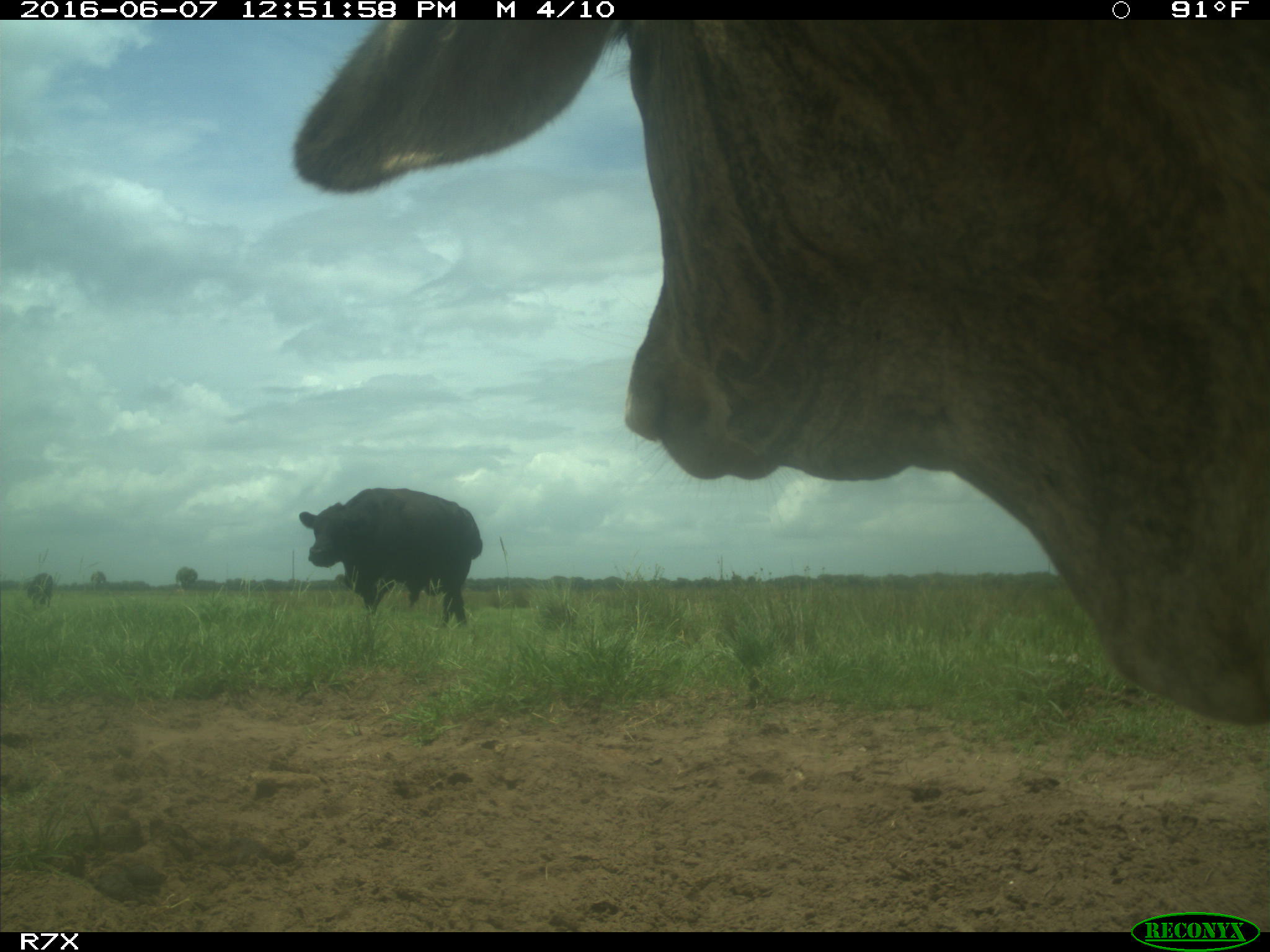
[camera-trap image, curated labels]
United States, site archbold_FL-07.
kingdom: Animalia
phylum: Chordata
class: Mammalia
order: Artiodactyla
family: Bovidae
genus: Bos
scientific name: Bos taurus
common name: domestic cow